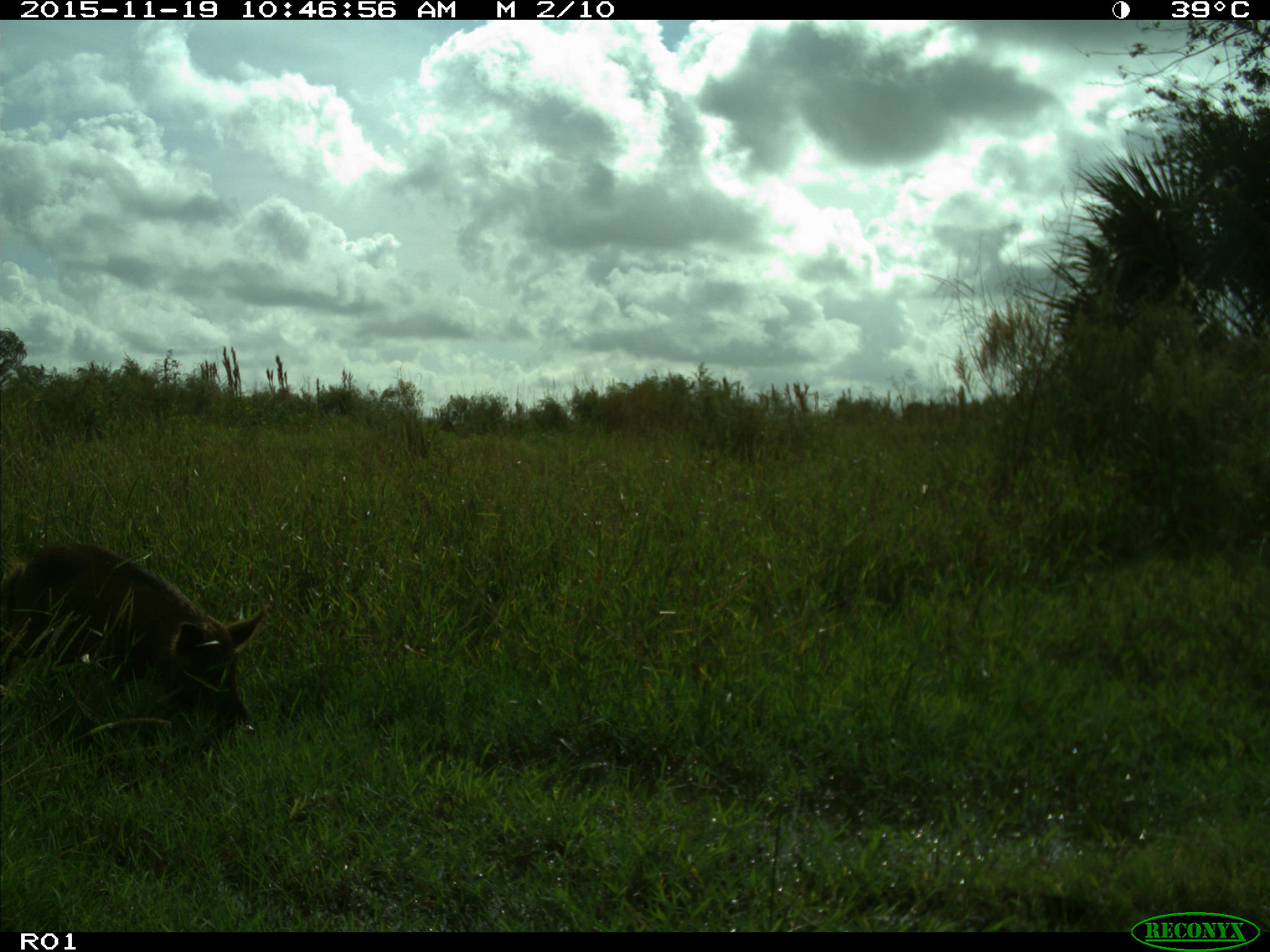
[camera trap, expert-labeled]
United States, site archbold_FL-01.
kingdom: Animalia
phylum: Chordata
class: Mammalia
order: Artiodactyla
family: Suidae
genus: Sus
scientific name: Sus scrofa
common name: wild boar